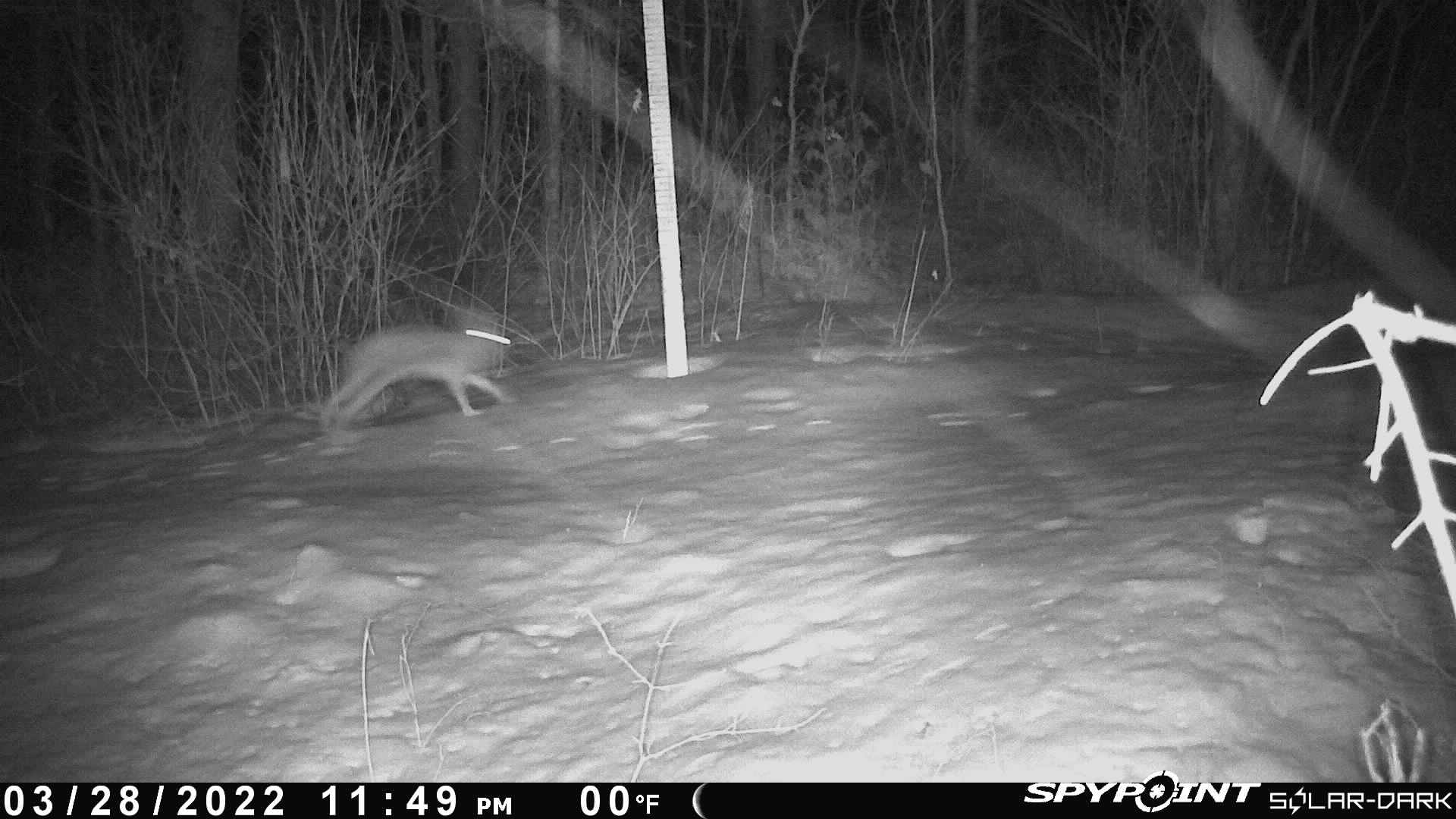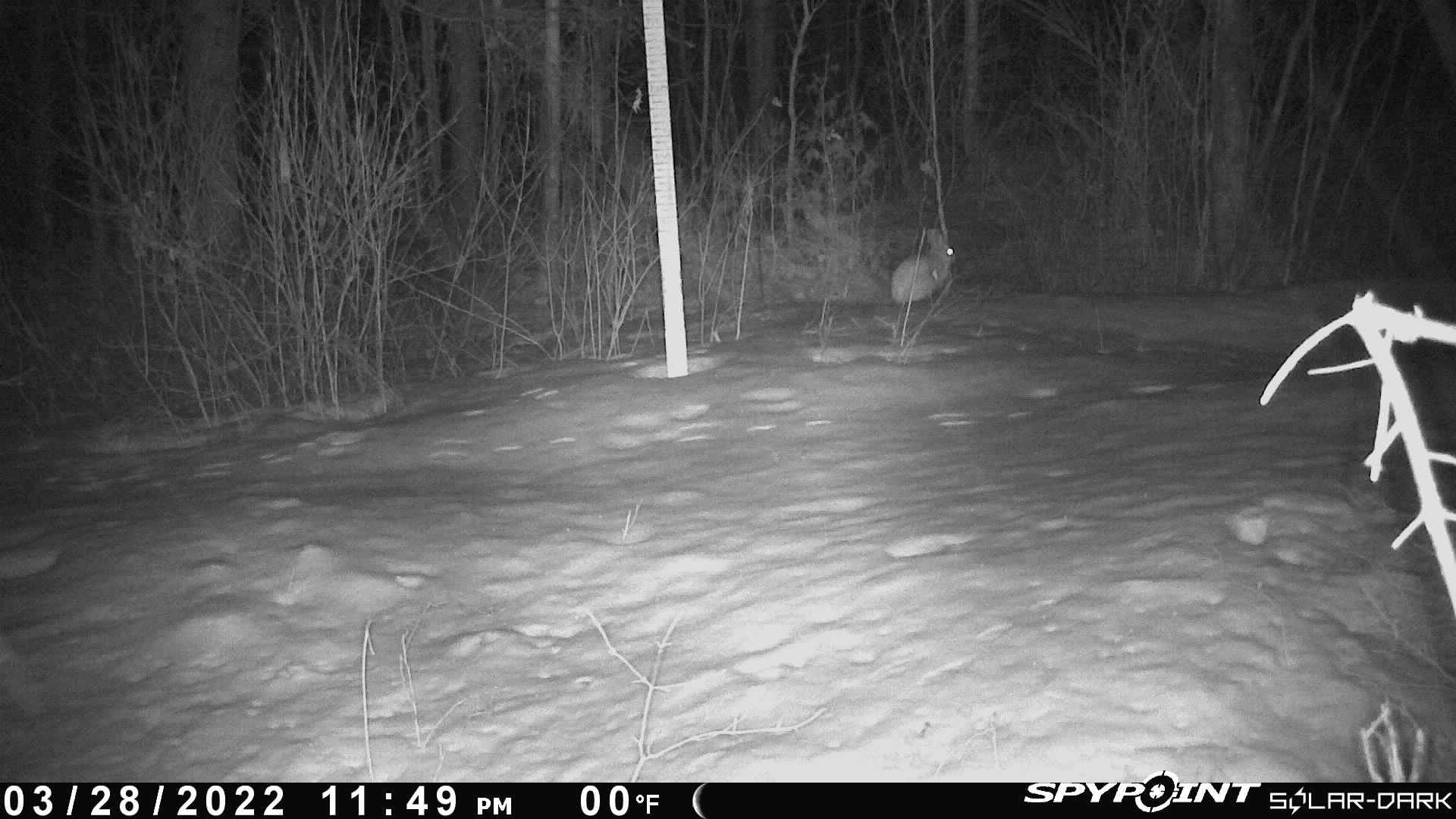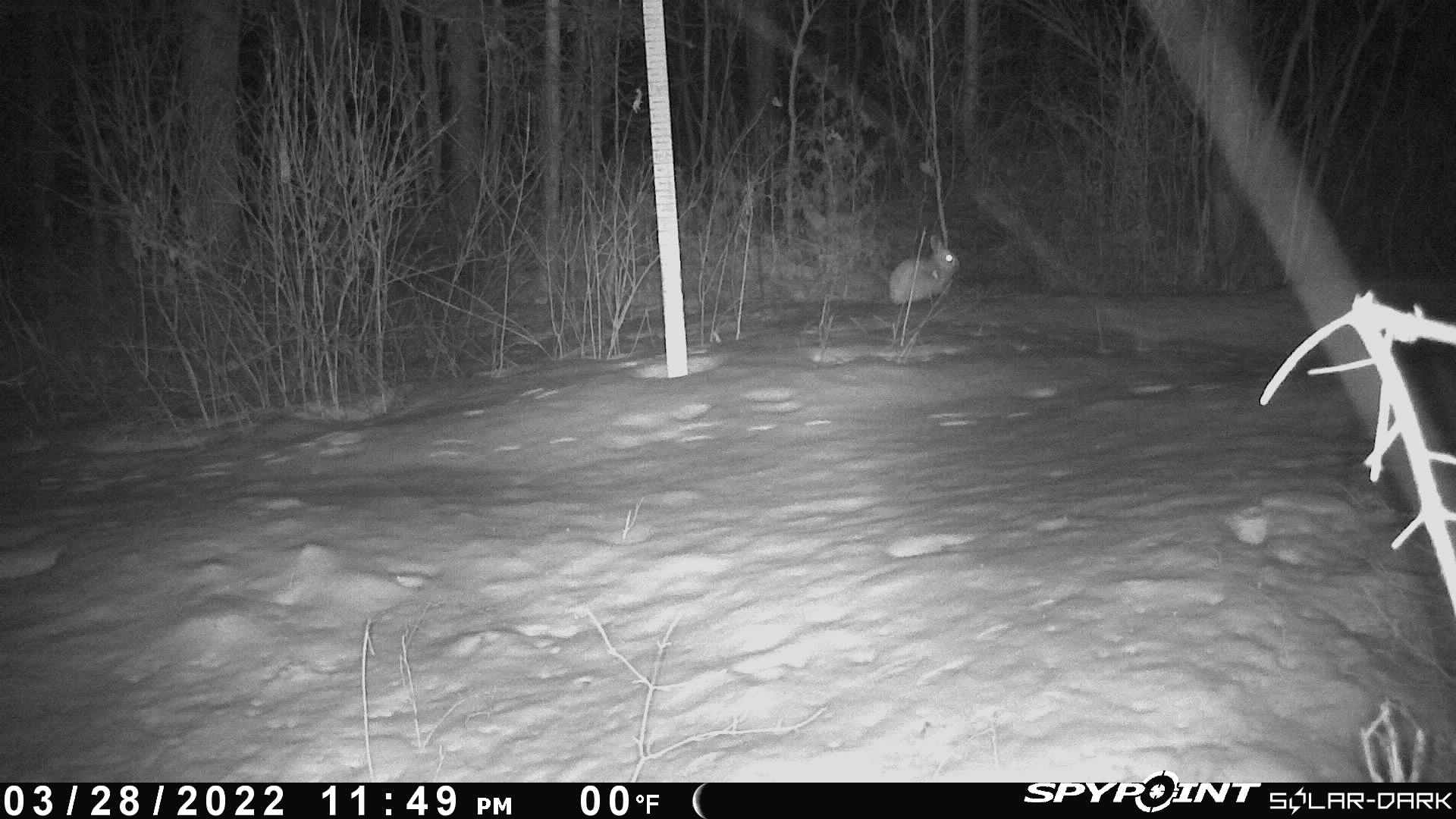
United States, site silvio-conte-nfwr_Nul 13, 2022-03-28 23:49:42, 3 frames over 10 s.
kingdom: Animalia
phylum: Chordata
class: Mammalia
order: Lagomorpha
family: Leporidae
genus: Lepus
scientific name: Lepus americanus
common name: snowshoe hare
Snowshoe hare (Lepus americanus).